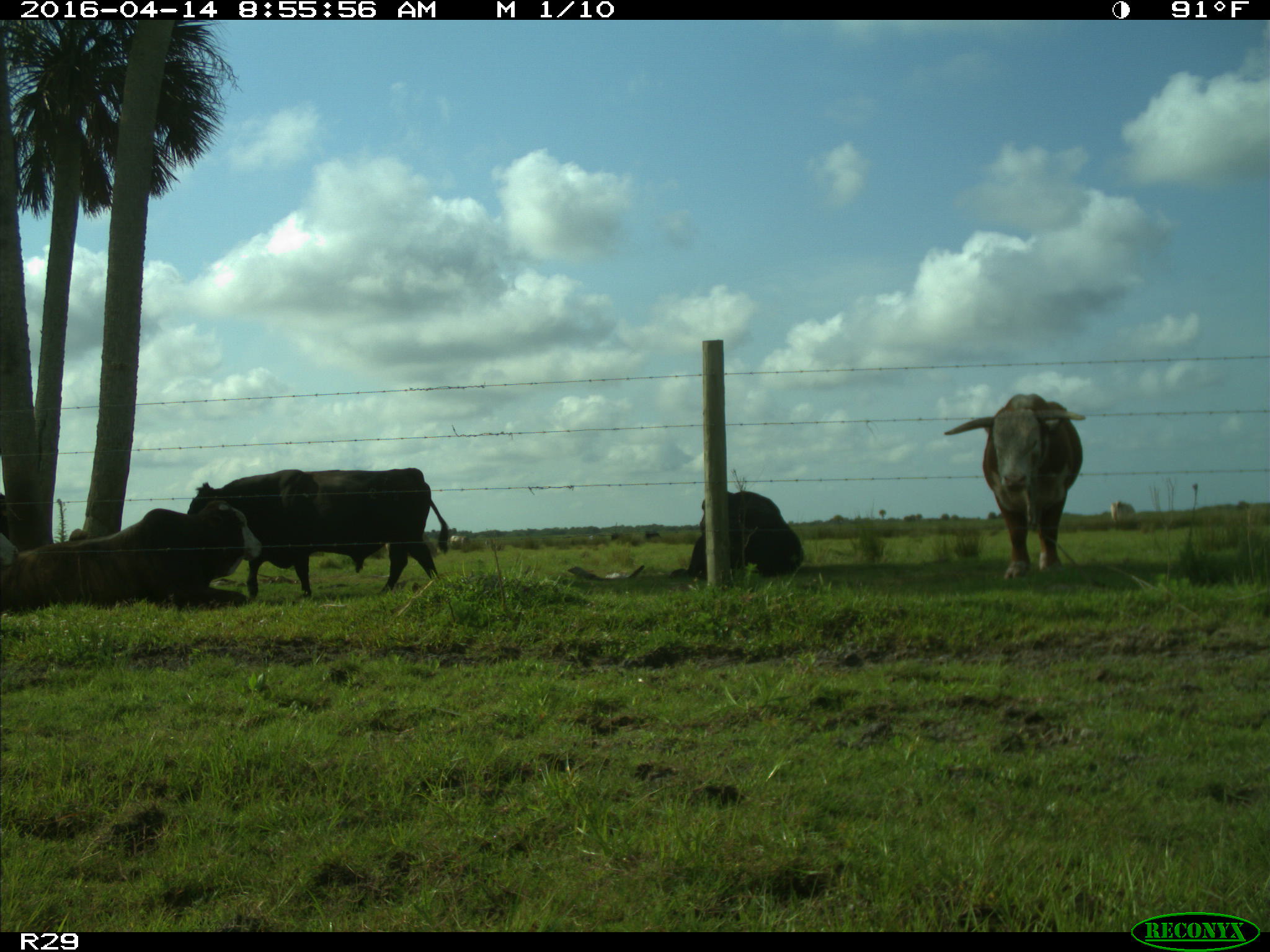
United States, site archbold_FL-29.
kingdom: Animalia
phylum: Chordata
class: Mammalia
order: Artiodactyla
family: Bovidae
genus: Bos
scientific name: Bos taurus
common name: domestic cow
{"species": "Bos taurus (domestic cow)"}